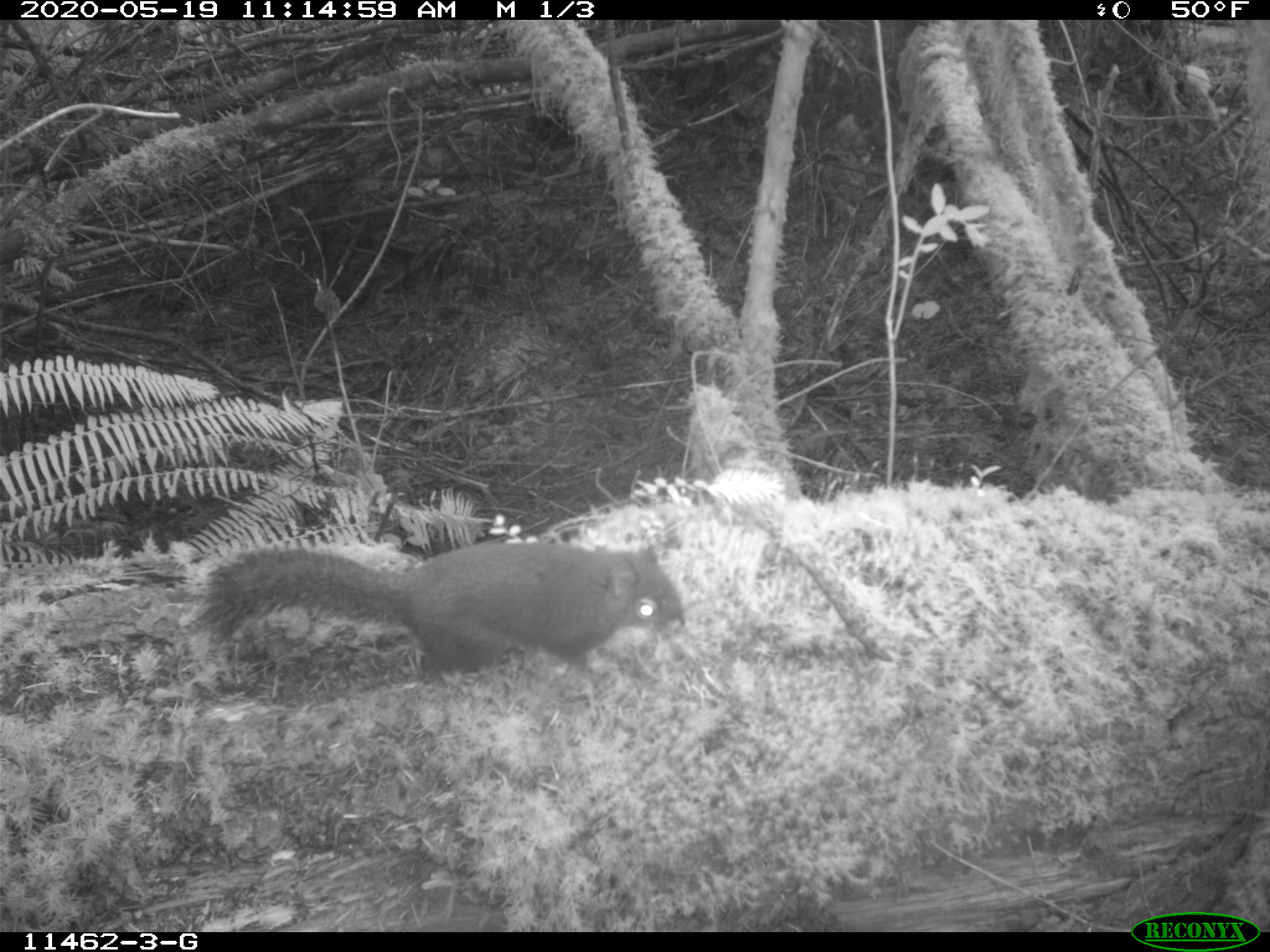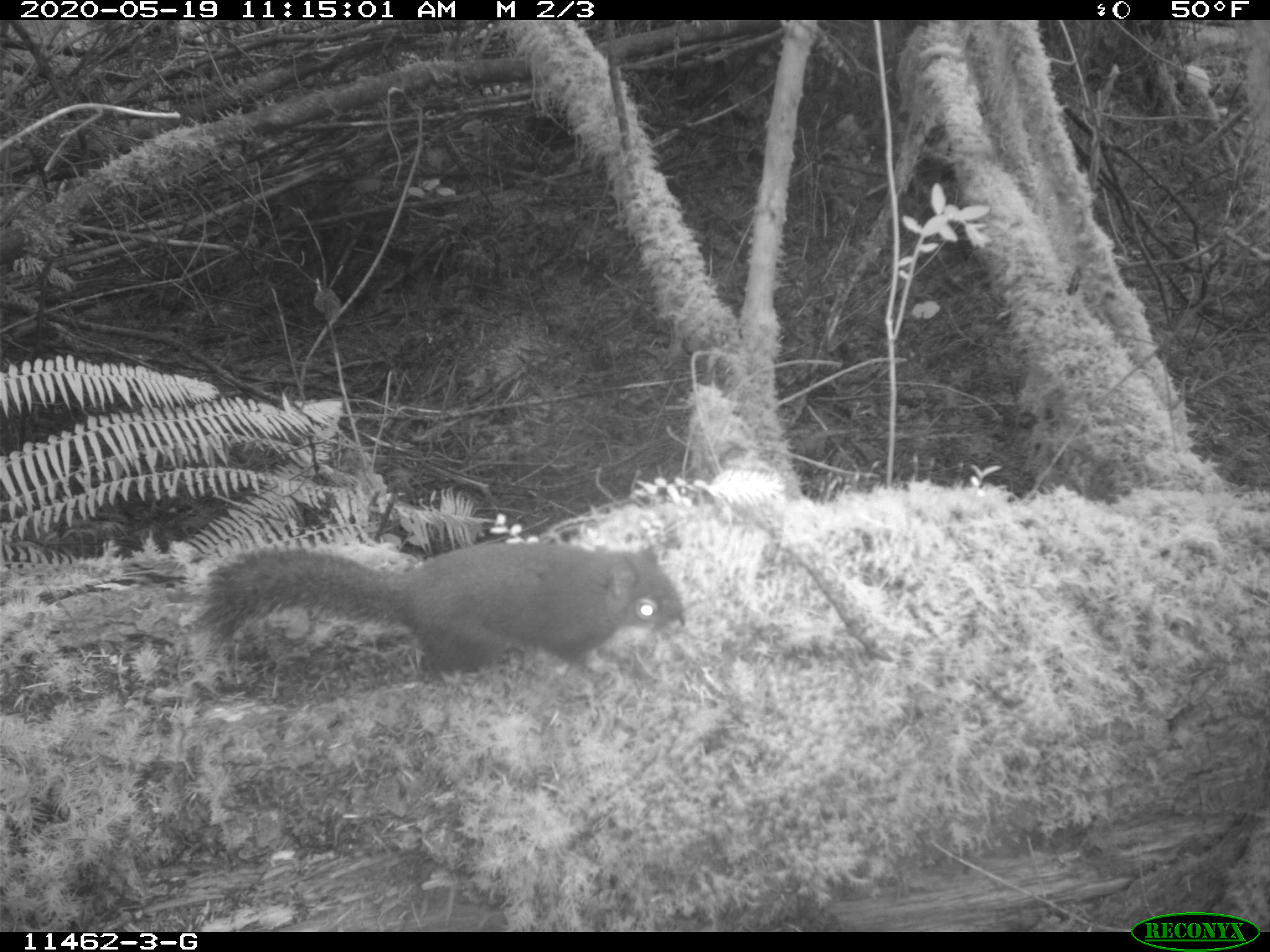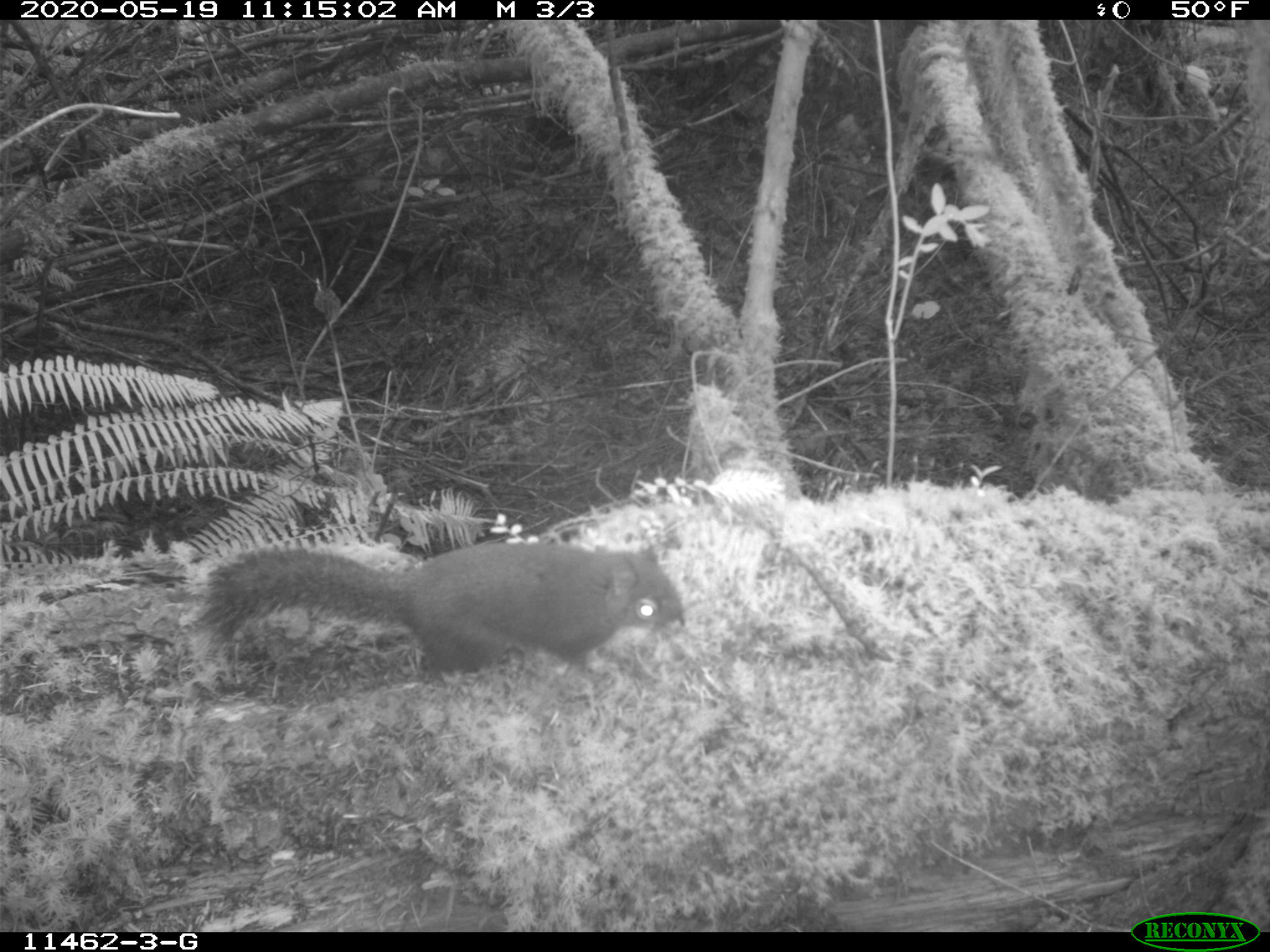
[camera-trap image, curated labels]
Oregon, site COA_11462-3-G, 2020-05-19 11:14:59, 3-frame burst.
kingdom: Animalia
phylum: Chordata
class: Mammalia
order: Rodentia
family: Sciuridae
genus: Tamiasciurus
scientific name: Tamiasciurus douglasii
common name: douglas squirrel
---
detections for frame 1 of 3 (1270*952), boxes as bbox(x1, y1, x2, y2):
douglas squirrel: bbox(186, 538, 689, 697)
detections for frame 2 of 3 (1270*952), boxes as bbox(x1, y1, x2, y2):
douglas squirrel: bbox(190, 533, 693, 695)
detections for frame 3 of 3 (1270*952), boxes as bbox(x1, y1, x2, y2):
douglas squirrel: bbox(195, 541, 693, 682)